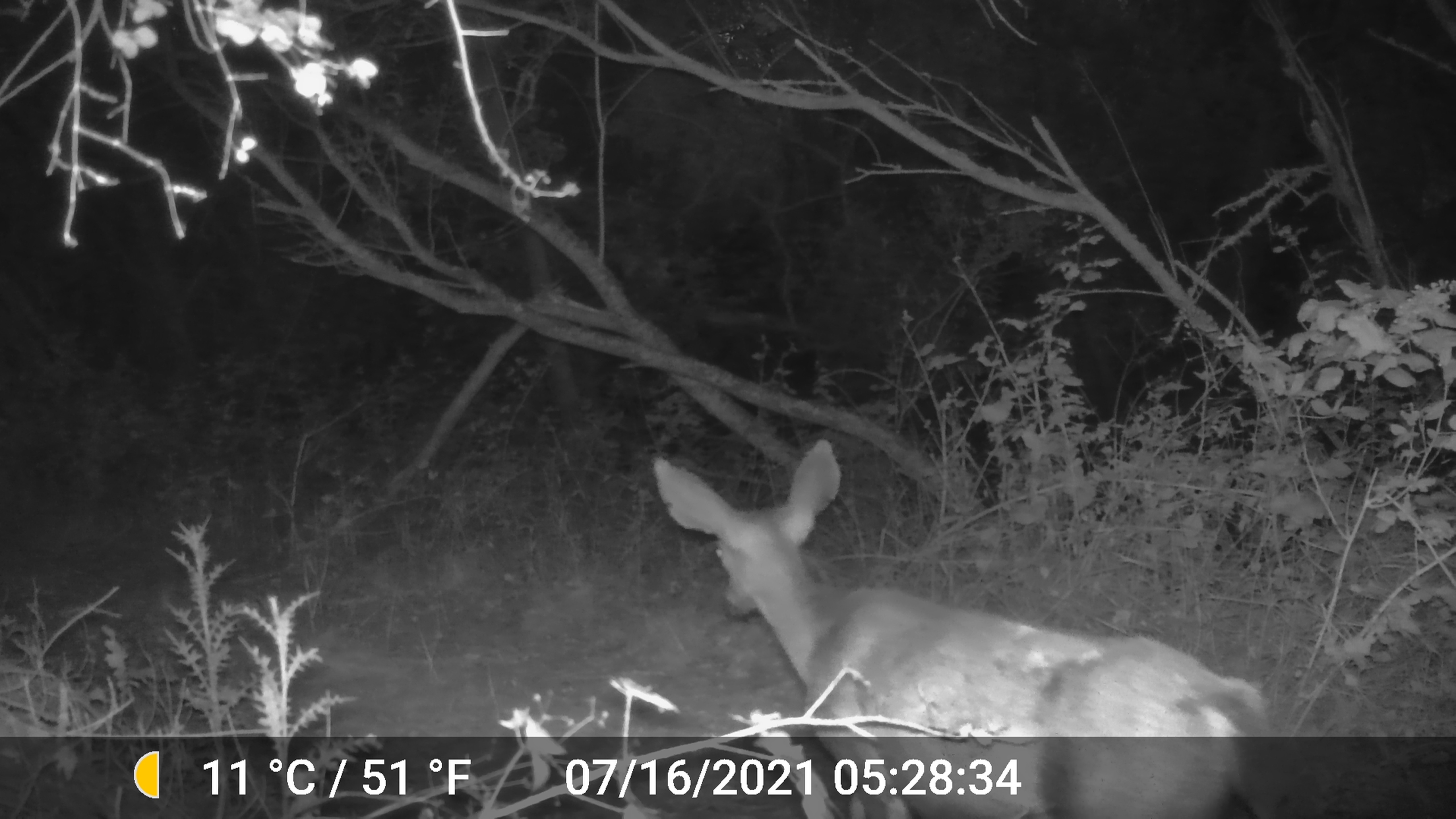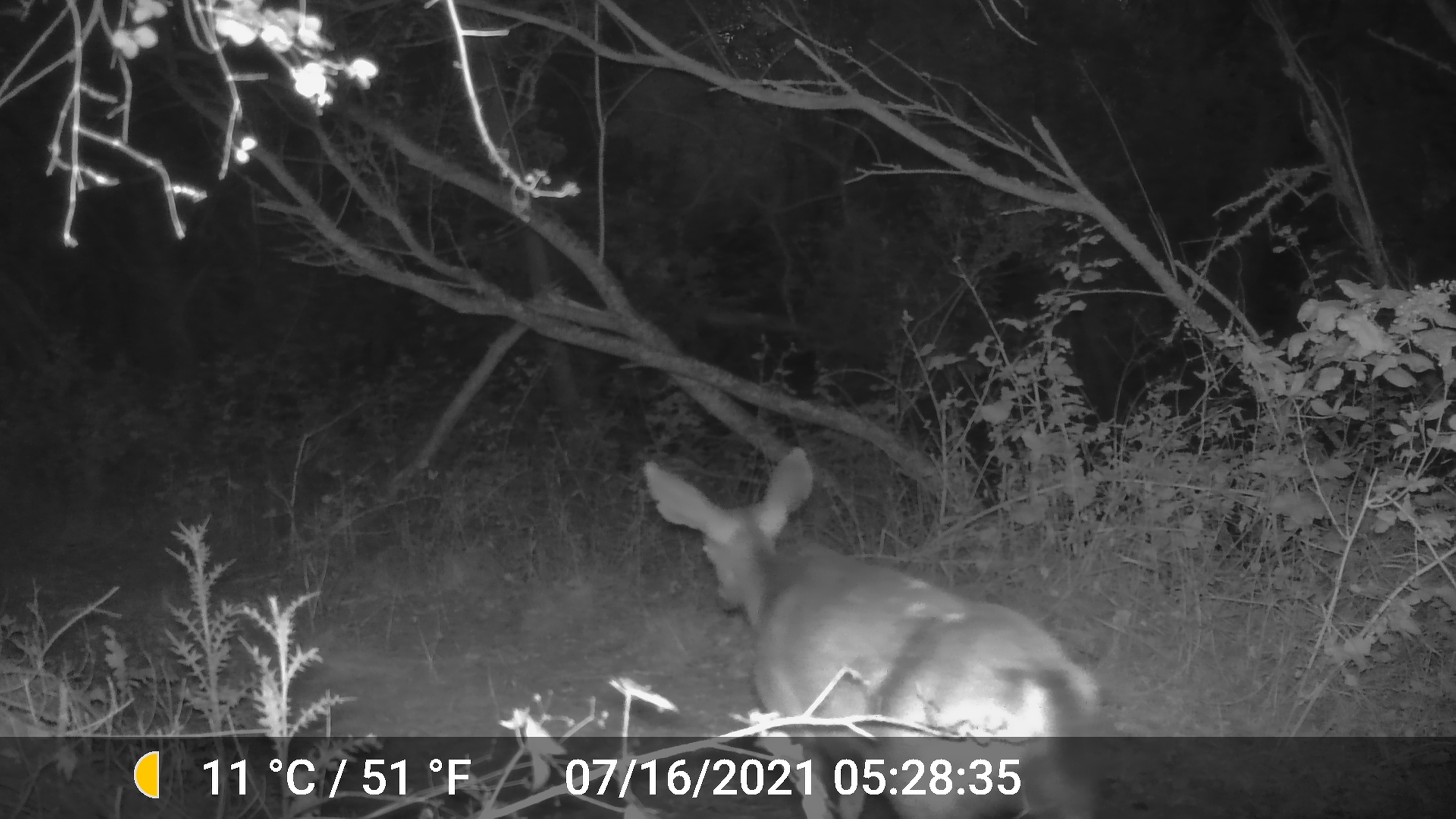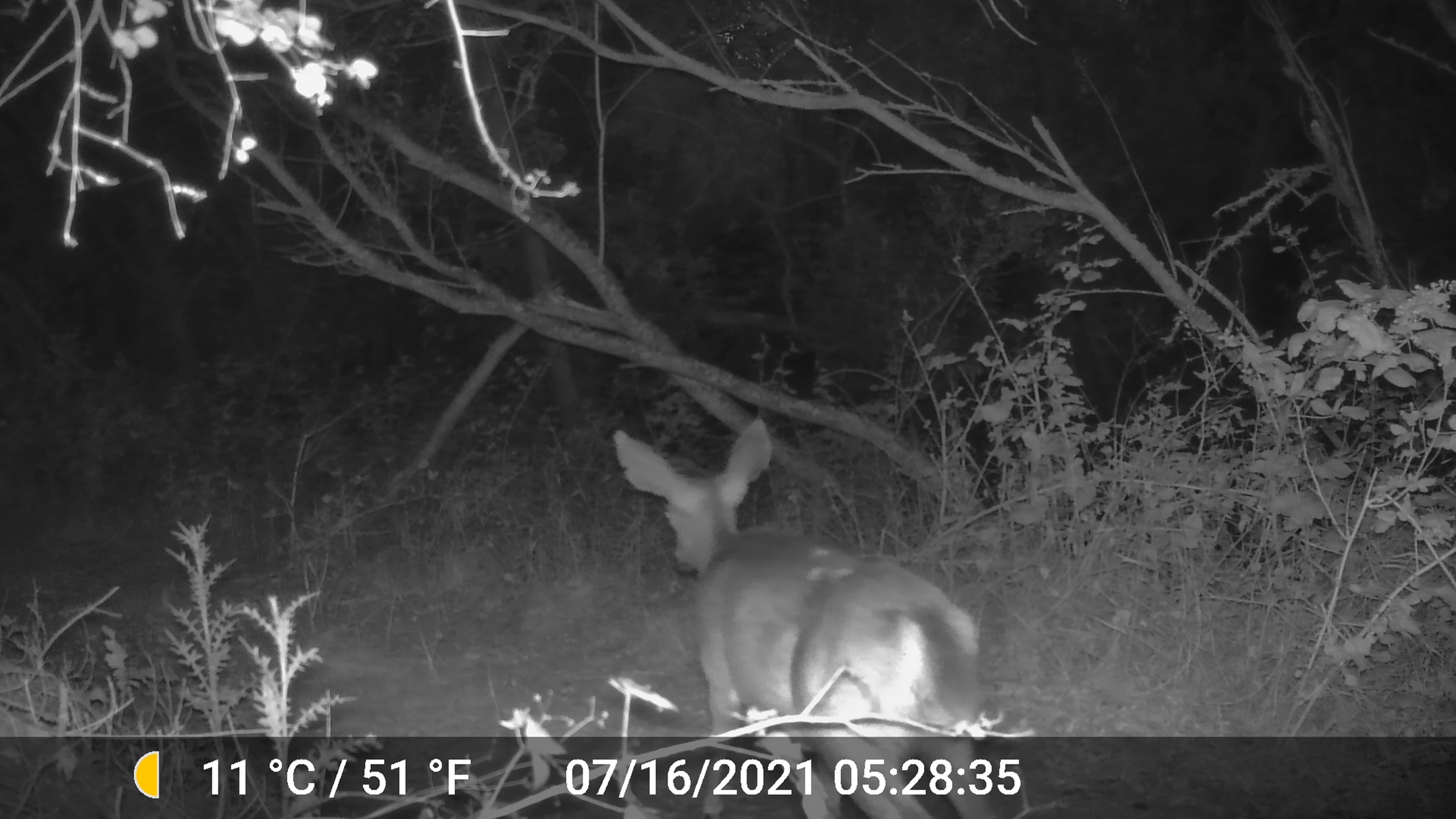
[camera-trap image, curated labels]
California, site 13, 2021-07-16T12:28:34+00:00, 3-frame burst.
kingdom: Animalia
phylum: Chordata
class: Mammalia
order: Artiodactyla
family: Cervidae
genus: Odocoileus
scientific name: Odocoileus hemionus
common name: mule deer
Mule deer (Odocoileus hemionus).